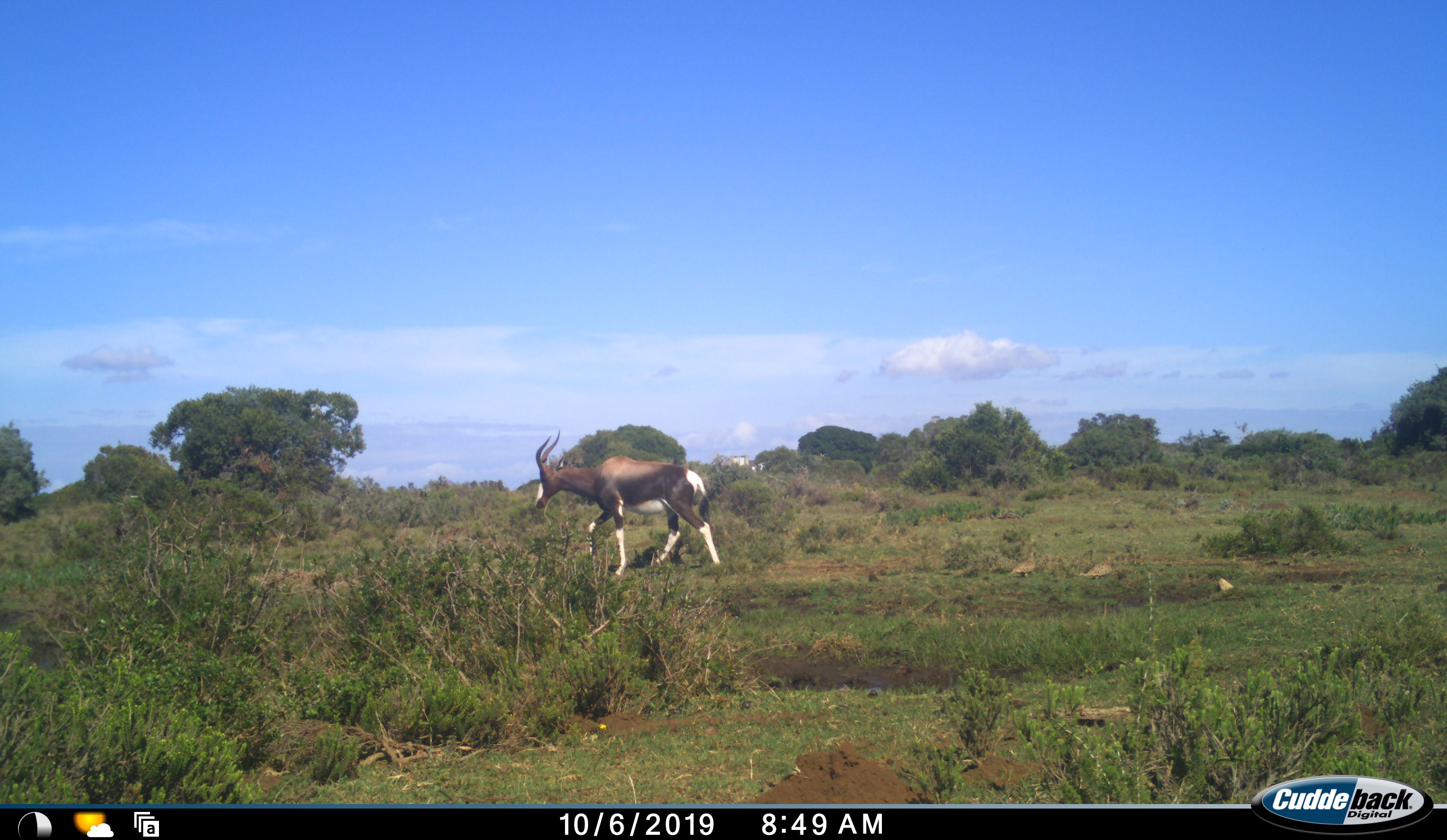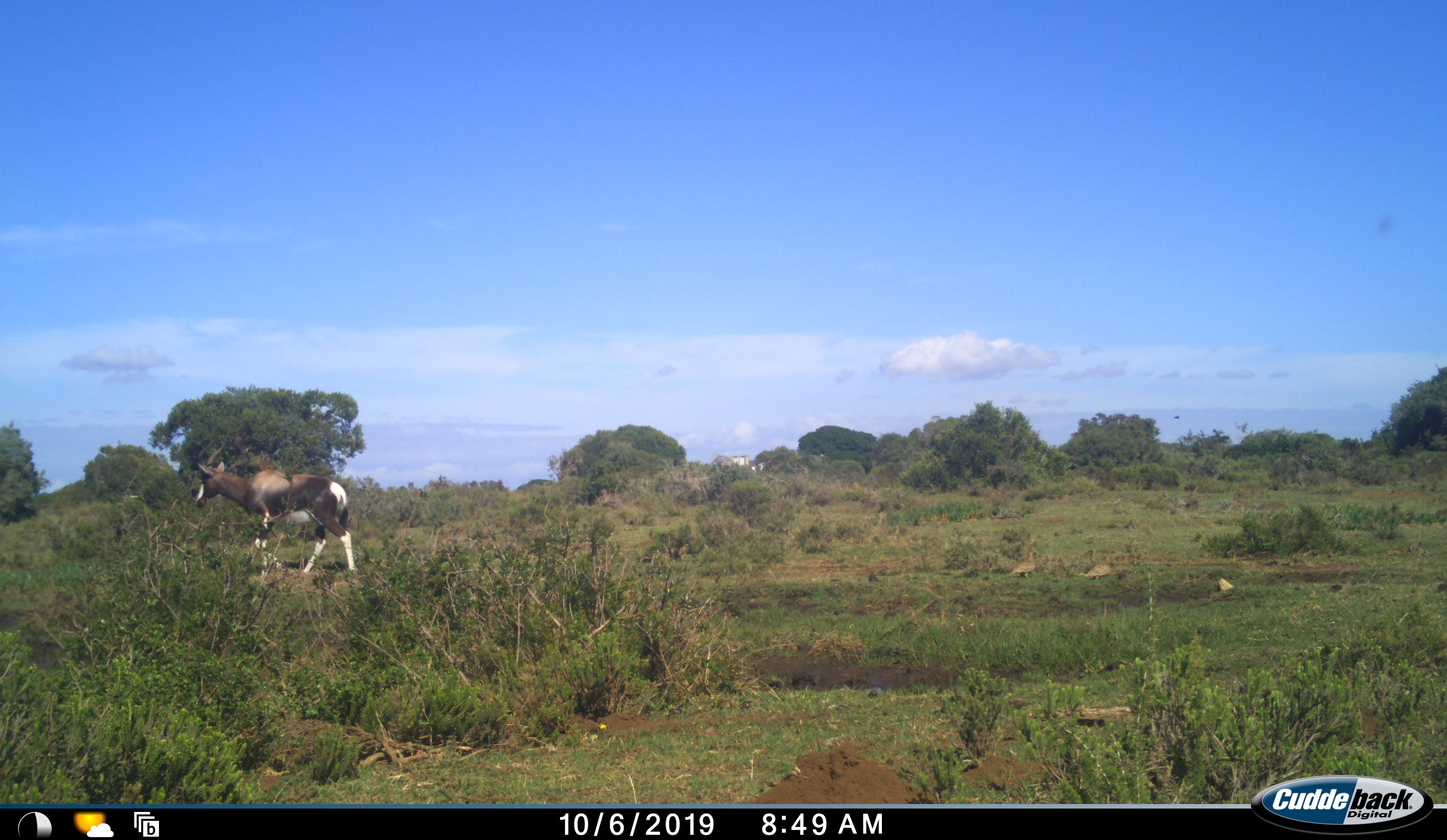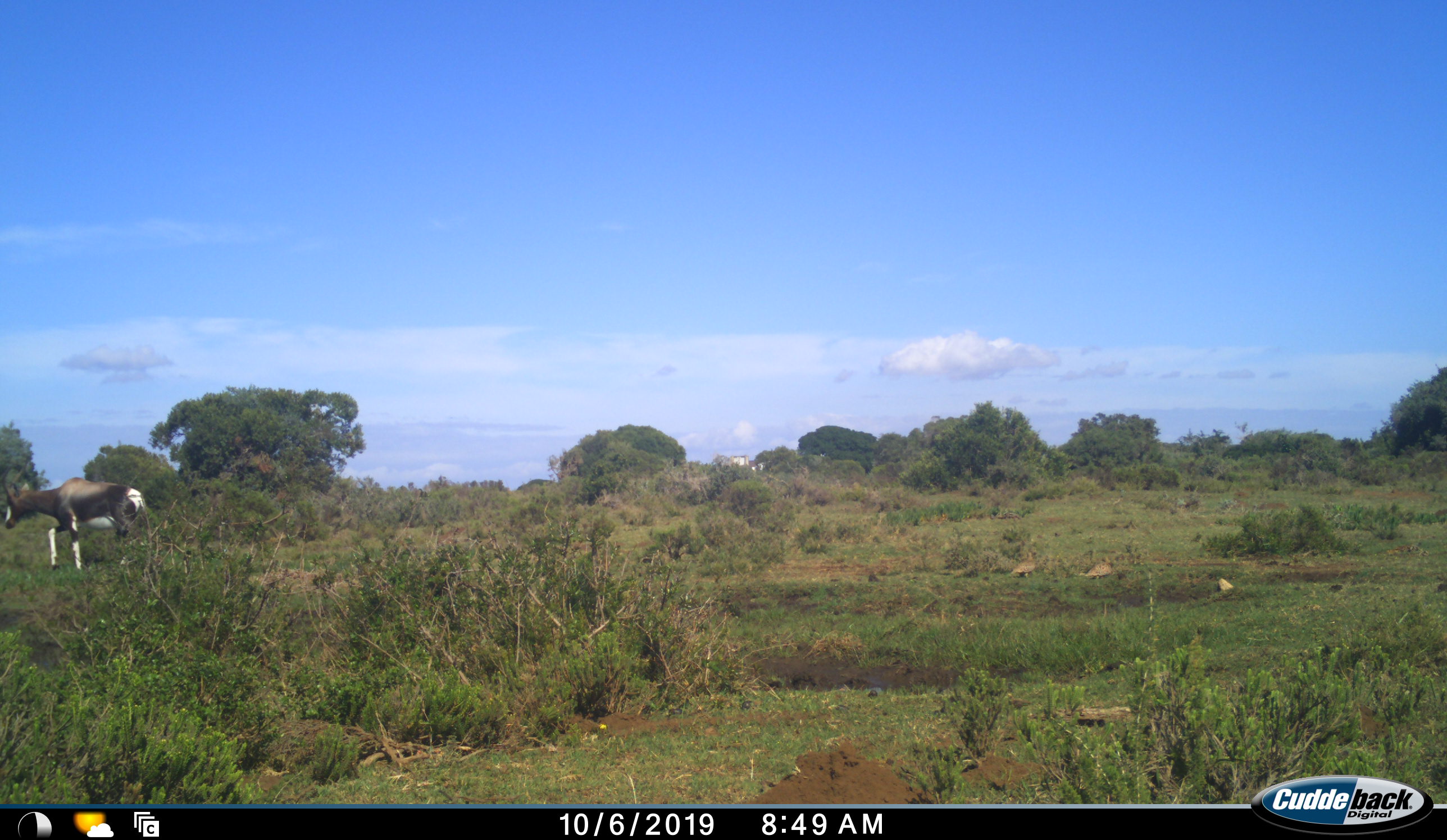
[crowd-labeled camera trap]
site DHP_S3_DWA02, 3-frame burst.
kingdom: Animalia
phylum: Chordata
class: Mammalia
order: Artiodactyla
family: Bovidae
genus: Damaliscus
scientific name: Damaliscus pygargus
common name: bontebok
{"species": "bontebok (Damaliscus pygargus)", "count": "1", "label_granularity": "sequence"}